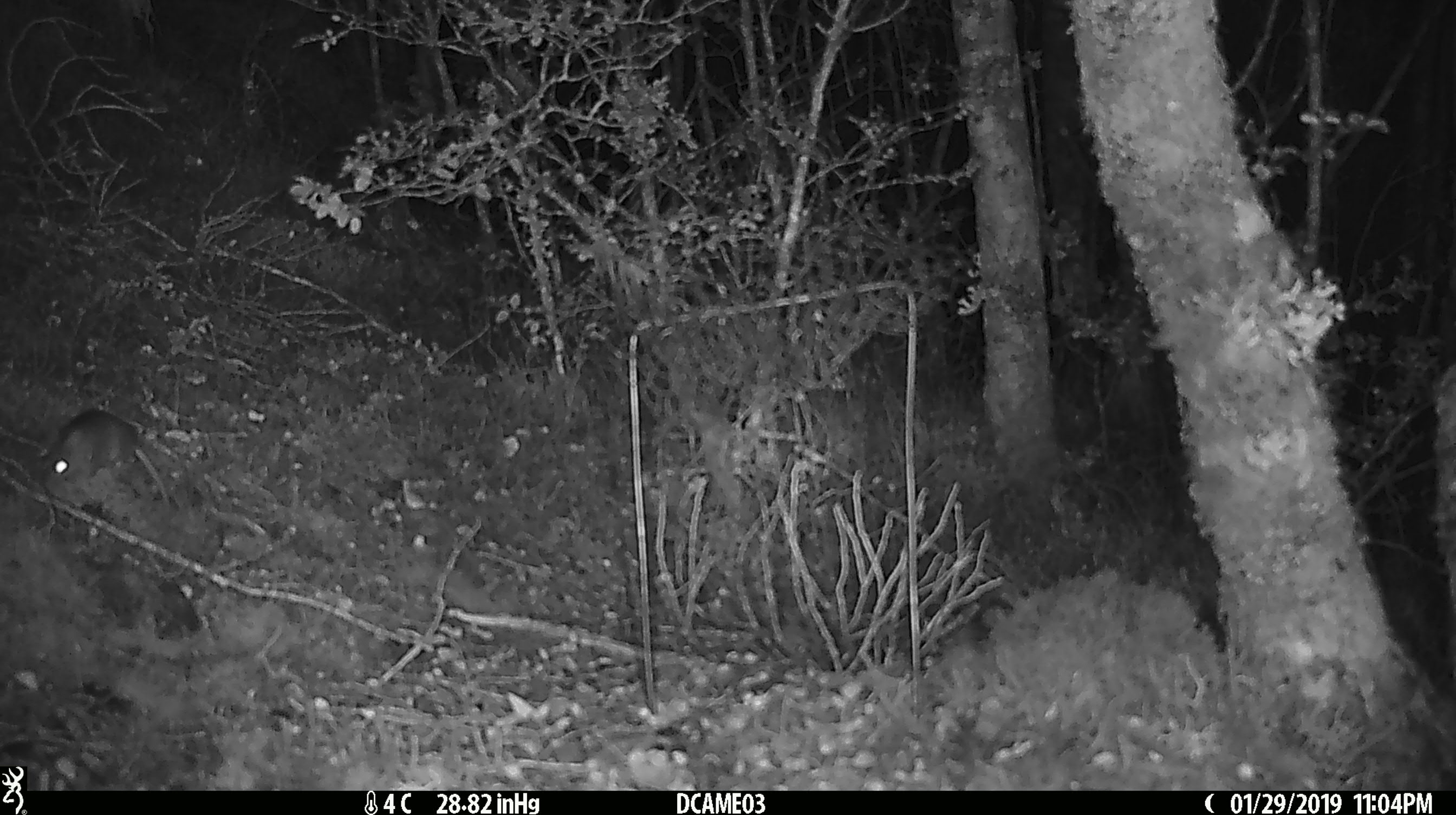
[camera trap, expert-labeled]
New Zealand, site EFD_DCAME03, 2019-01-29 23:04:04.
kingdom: Animalia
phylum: Chordata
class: Mammalia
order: Rodentia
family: Muridae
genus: Mus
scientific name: Mus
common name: mouse